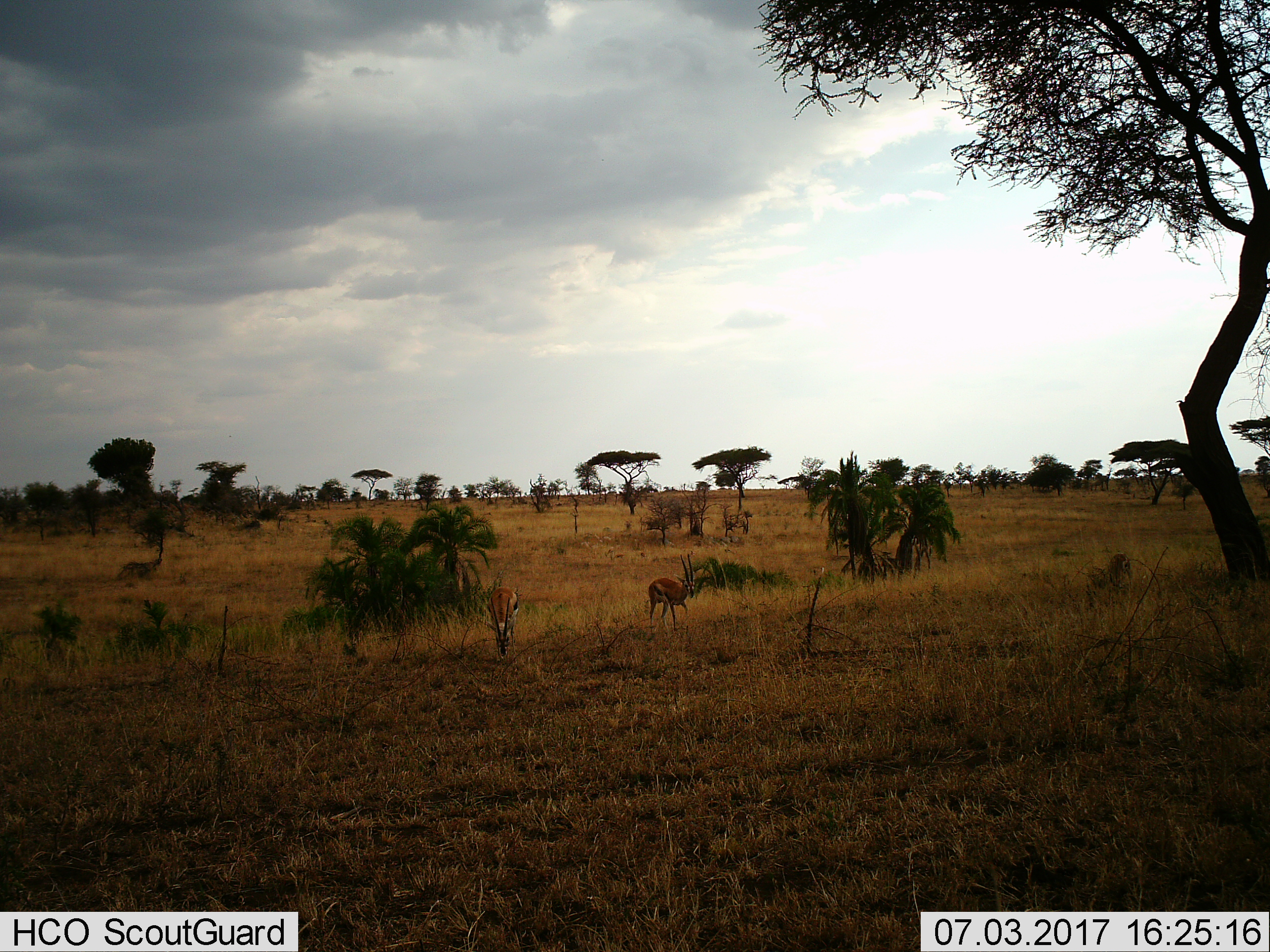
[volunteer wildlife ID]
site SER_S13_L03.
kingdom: Animalia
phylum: Chordata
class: Mammalia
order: Artiodactyla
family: Bovidae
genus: Eudorcas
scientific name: Eudorcas thomsonii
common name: thomson's gazelle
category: gazellethomsons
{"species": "gazellethomsons (thomson's gazelle) (Eudorcas thomsonii)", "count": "2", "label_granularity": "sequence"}